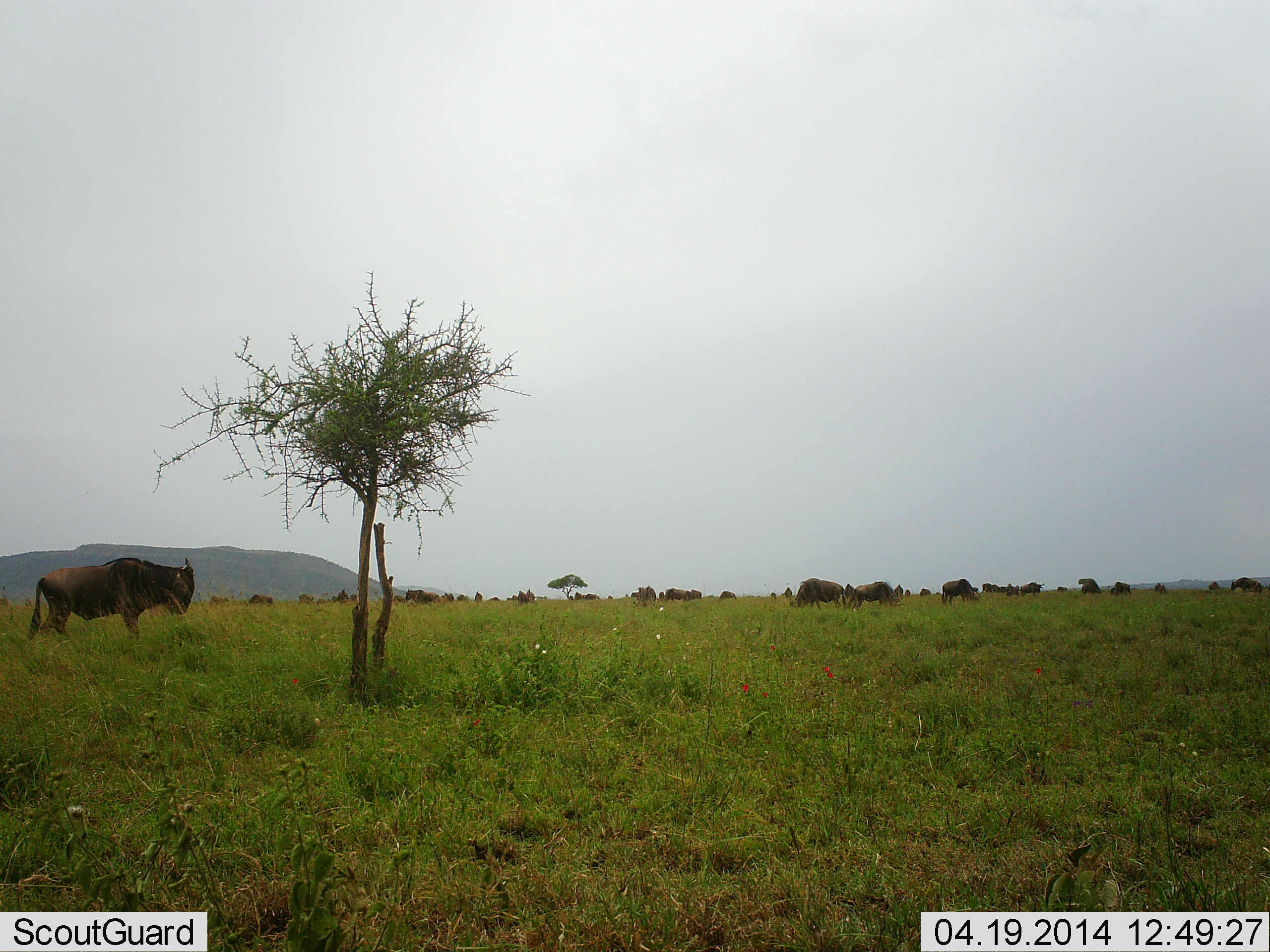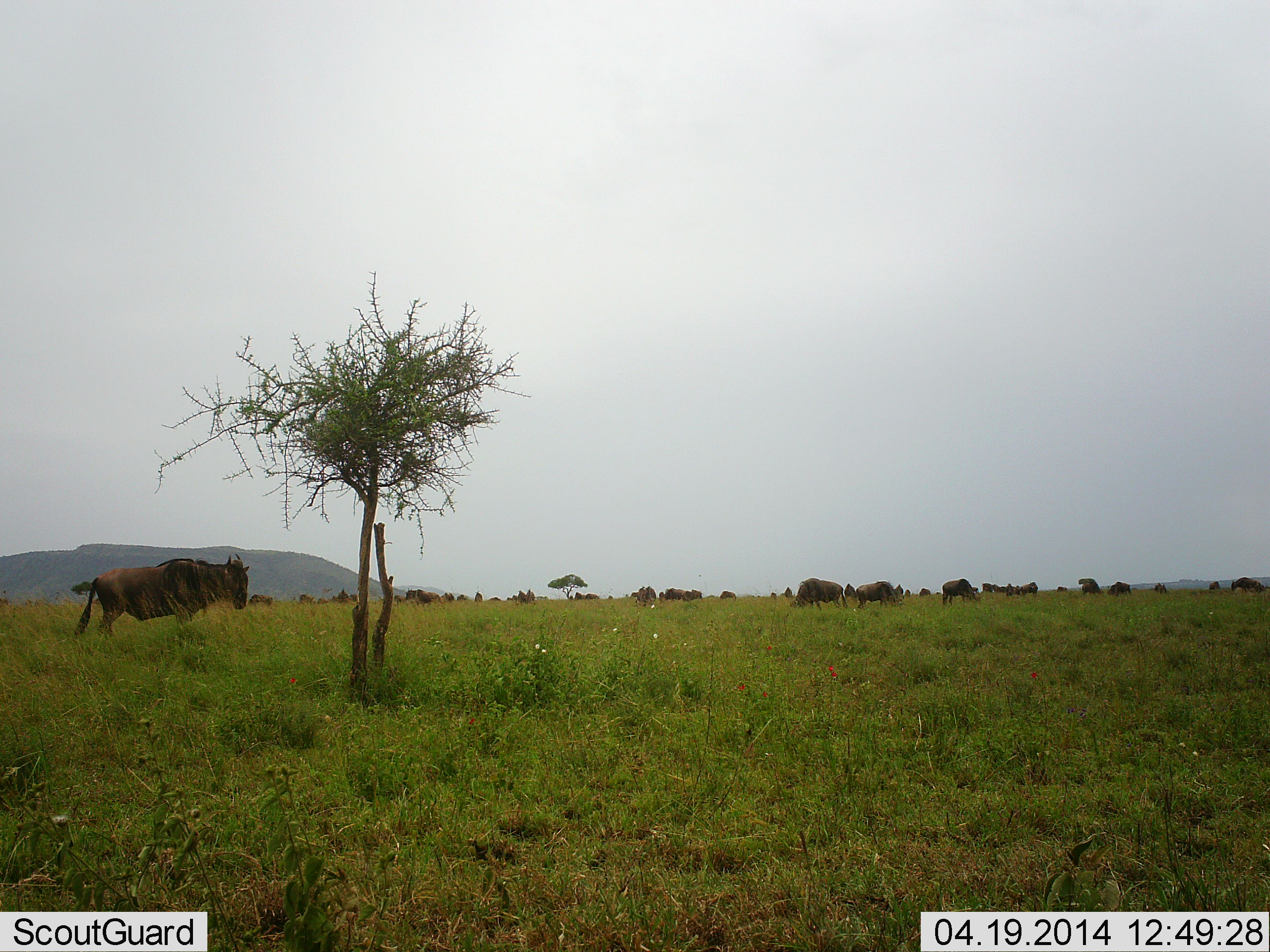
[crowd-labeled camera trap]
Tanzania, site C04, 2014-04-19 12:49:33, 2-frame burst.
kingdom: Animalia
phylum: Chordata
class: Mammalia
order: Artiodactyla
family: Bovidae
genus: Connochaetes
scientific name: Connochaetes taurinus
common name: blue wildebeest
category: wildebeest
Wildebeest (blue wildebeest) (Connochaetes taurinus), count 11-50. Behavior (volunteer vote fractions): standing 70%, resting 10%, moving 70%, interacting 10%. Young present (vote fraction): 0%. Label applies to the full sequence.